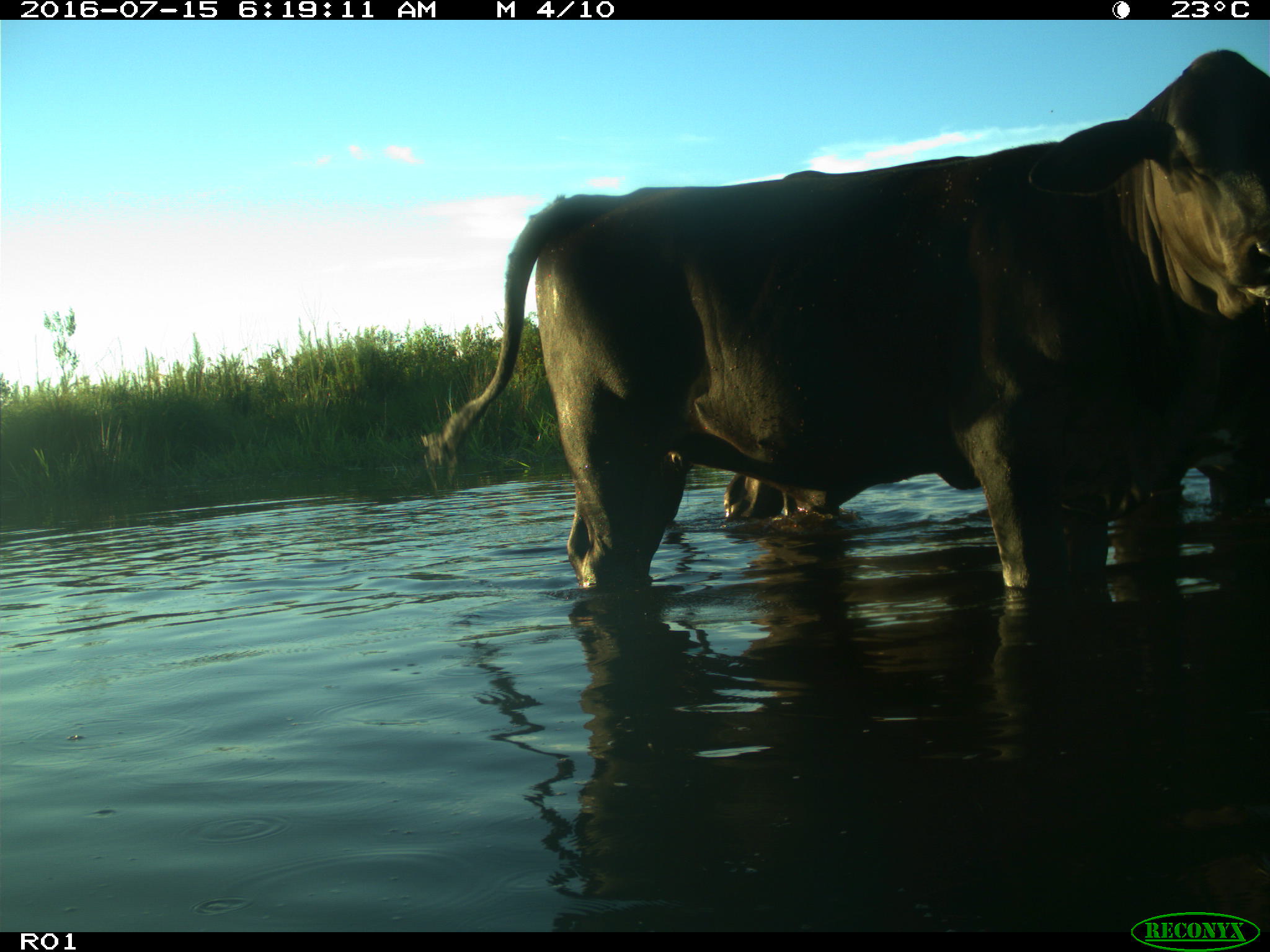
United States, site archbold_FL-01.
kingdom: Animalia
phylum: Chordata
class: Mammalia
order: Artiodactyla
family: Bovidae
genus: Bos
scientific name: Bos taurus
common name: domestic cow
Bos taurus (domestic cow).